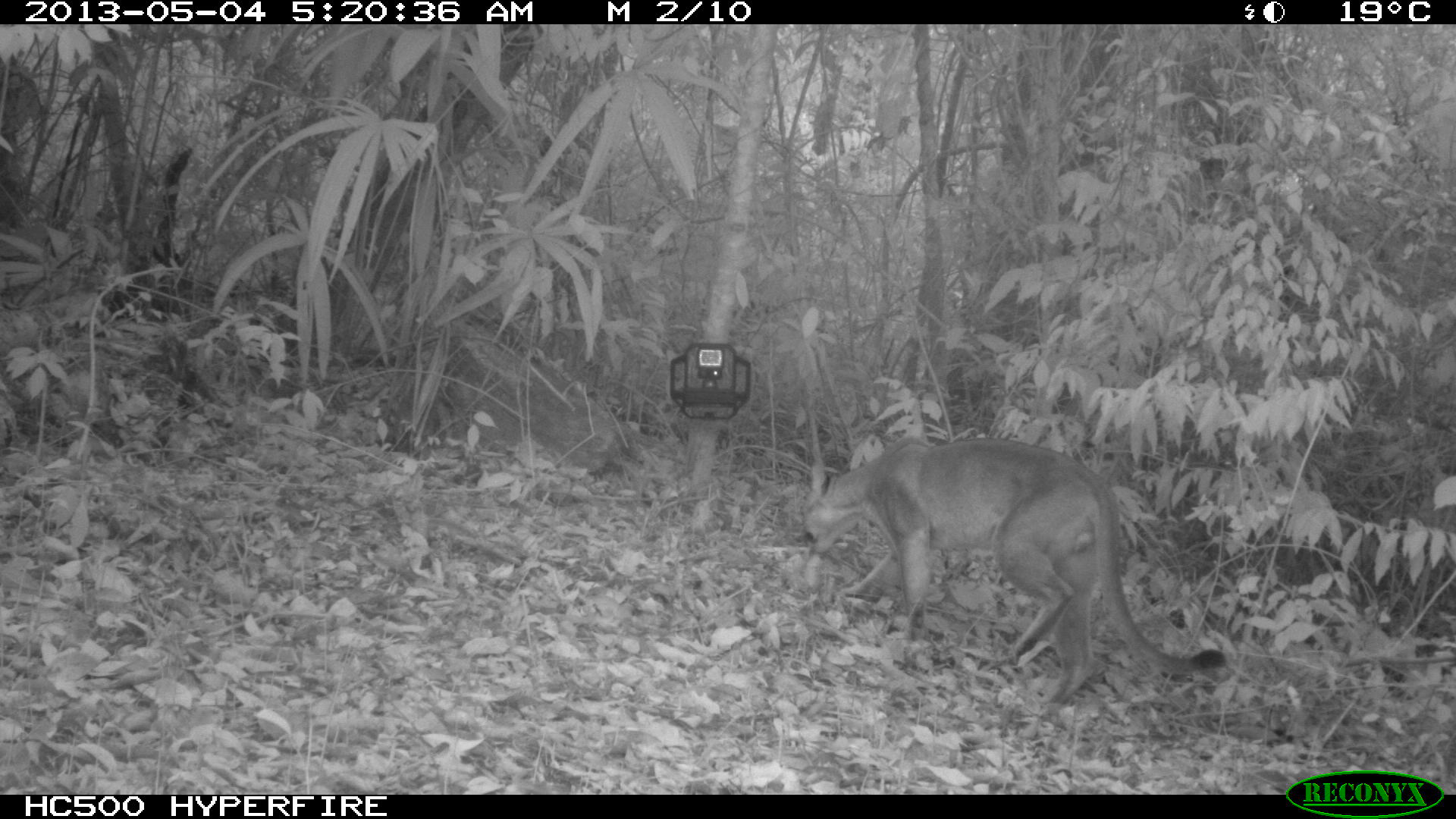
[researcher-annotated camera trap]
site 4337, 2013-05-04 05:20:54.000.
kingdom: Animalia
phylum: Chordata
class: Mammalia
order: Carnivora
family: Felidae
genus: Puma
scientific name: Puma concolor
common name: mountain lion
Puma concolor (mountain lion), count 1, sex male.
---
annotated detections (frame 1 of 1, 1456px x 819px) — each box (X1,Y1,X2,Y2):
puma concolor: (802,437,1225,708)